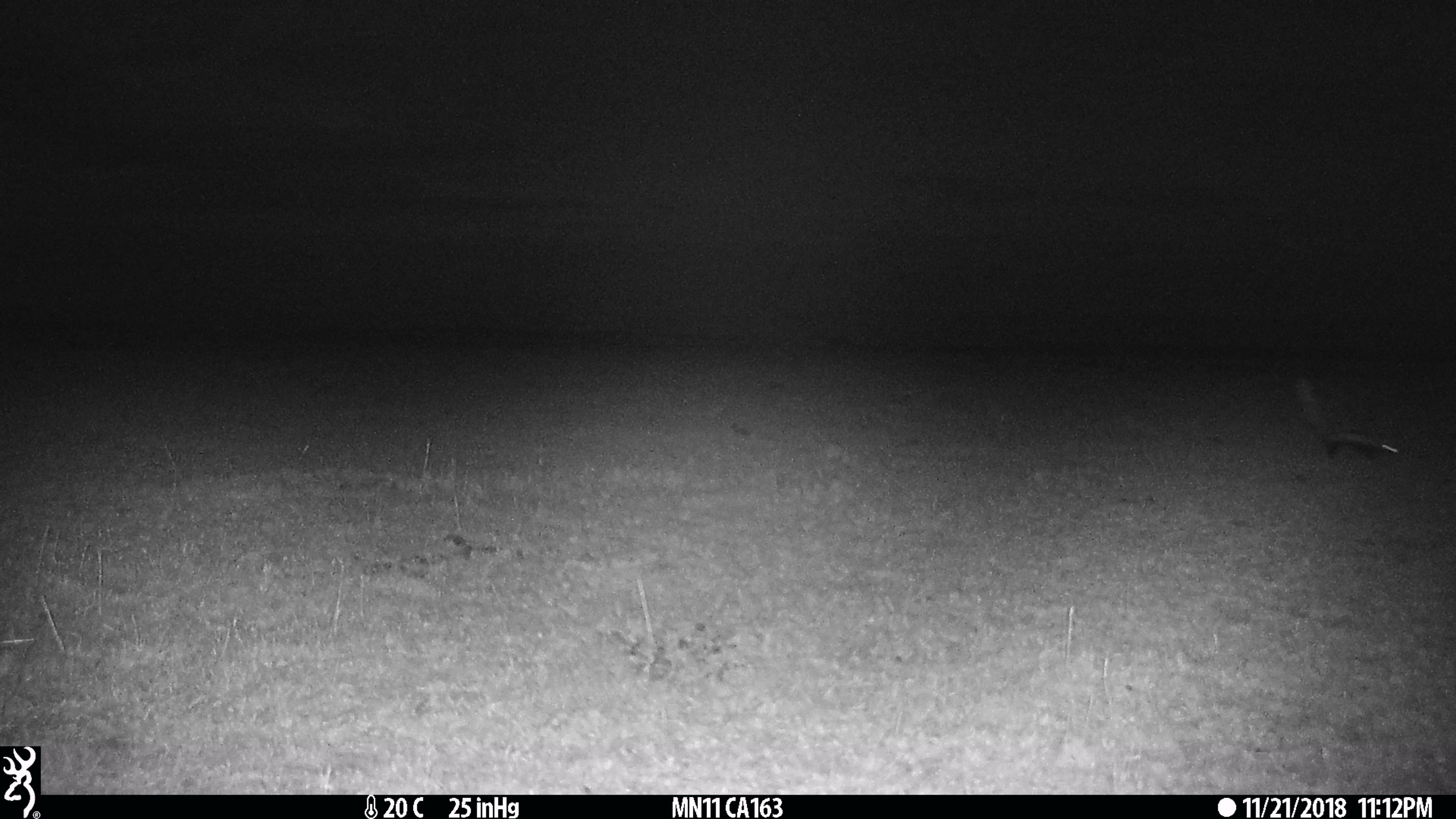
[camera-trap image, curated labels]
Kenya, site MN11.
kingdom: Animalia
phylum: Chordata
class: Mammalia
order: Carnivora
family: Mustelidae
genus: Ictonyx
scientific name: Ictonyx striatus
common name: zorilla